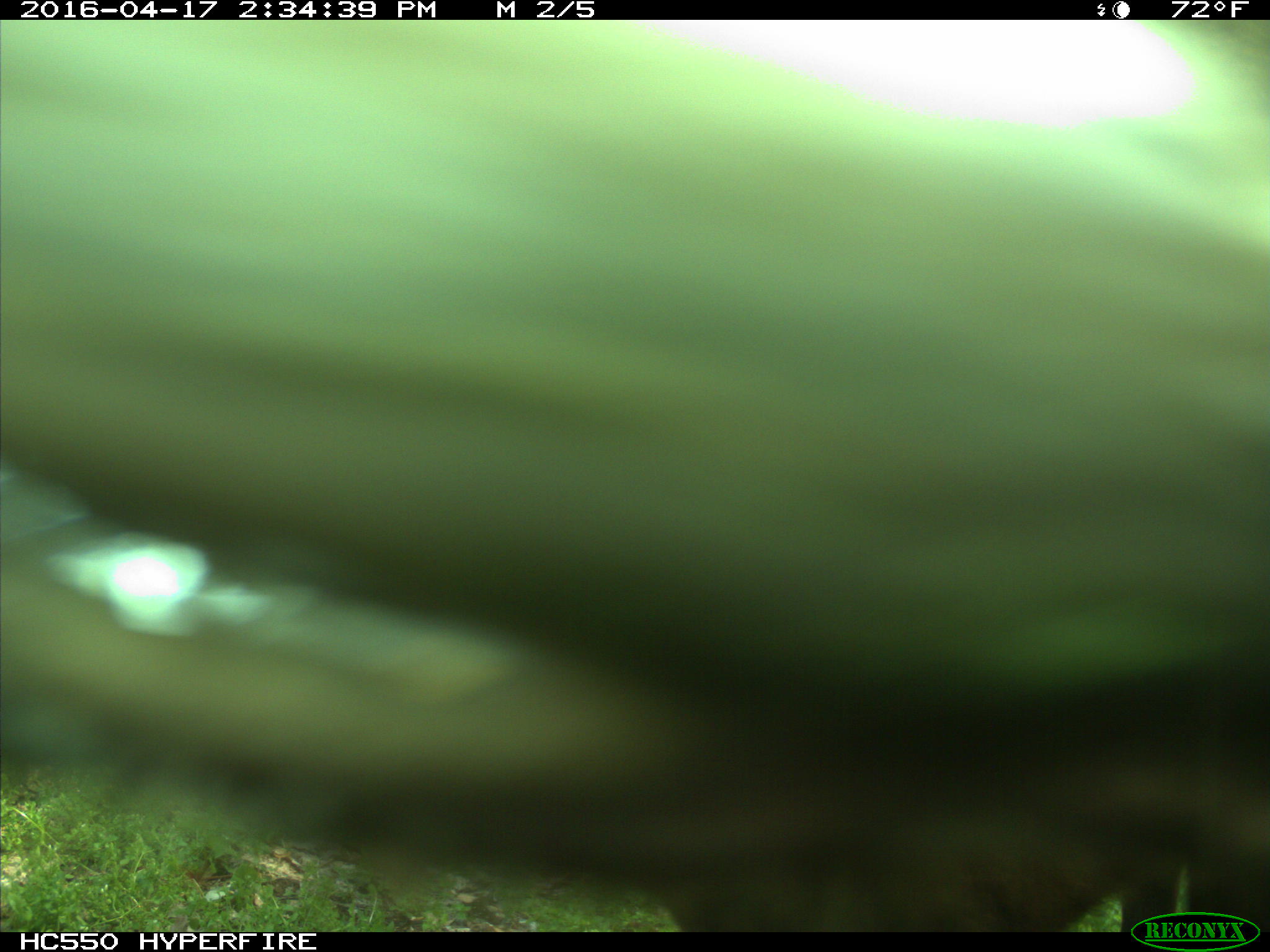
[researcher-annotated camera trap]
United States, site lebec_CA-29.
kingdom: Animalia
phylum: Chordata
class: Mammalia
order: Artiodactyla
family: Bovidae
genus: Bos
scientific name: Bos taurus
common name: domestic cow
Bos taurus (domestic cow).